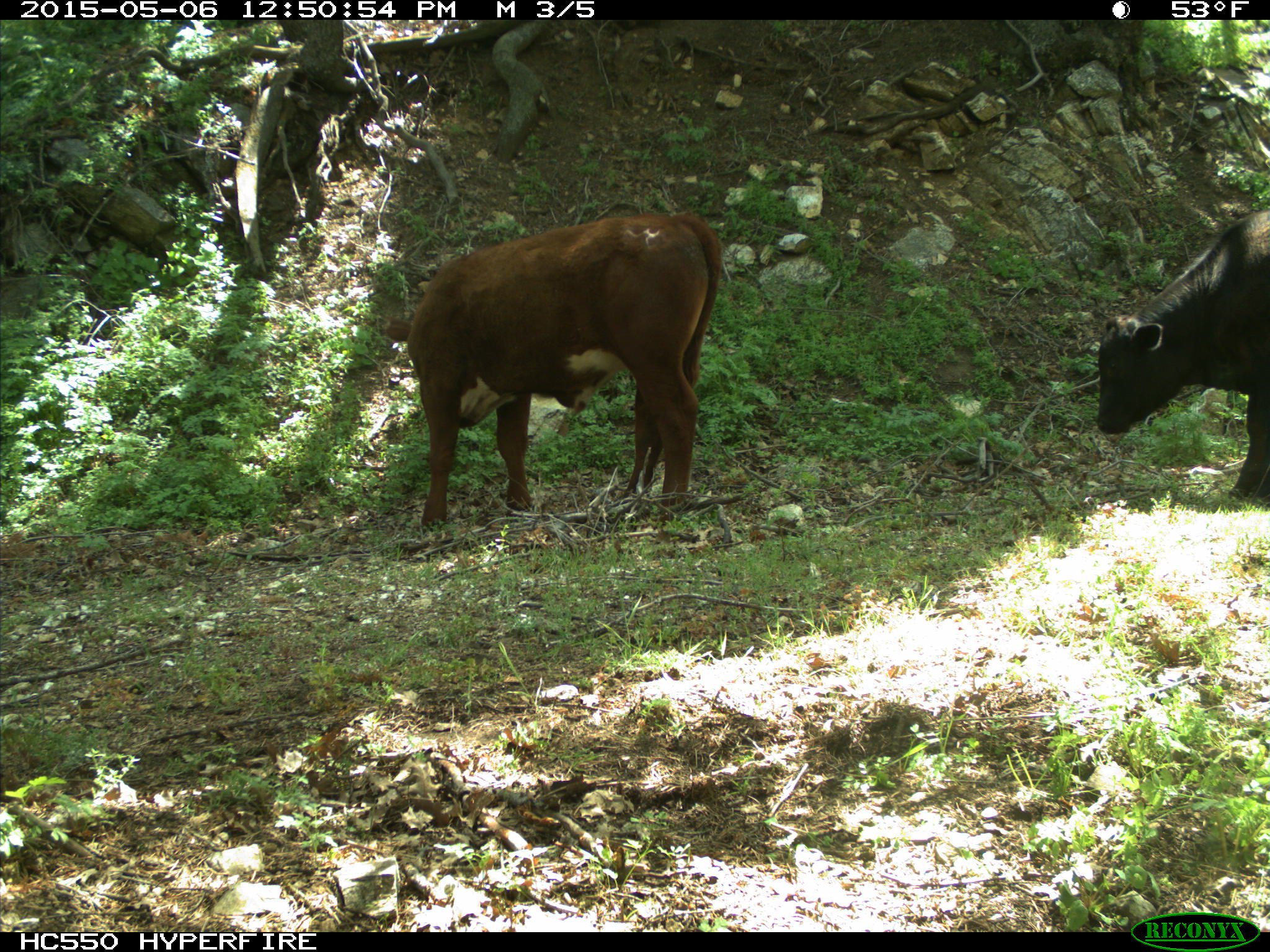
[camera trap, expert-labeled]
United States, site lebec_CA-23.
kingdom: Animalia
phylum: Chordata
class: Mammalia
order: Artiodactyla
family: Bovidae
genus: Bos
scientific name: Bos taurus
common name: domestic cow